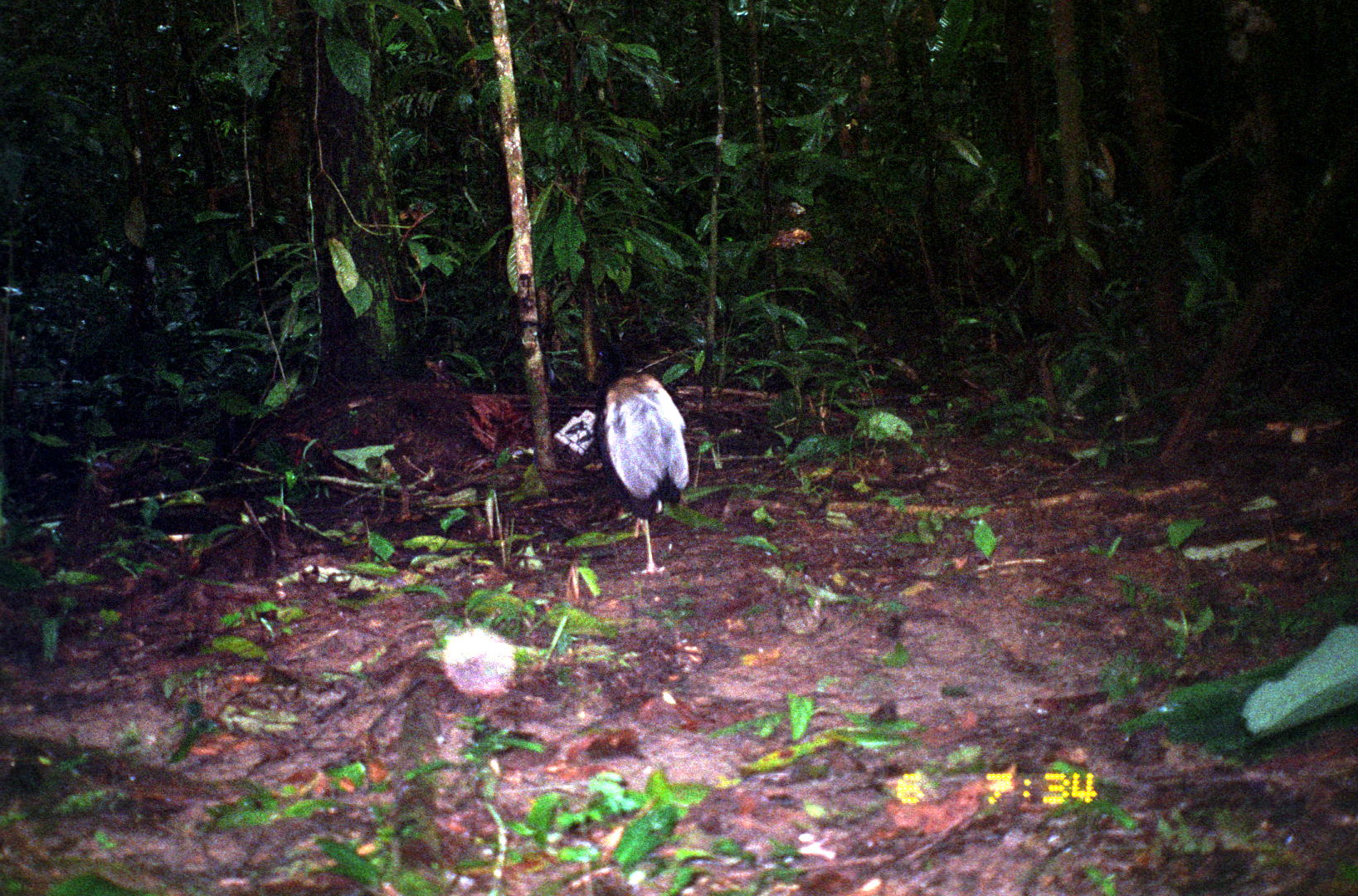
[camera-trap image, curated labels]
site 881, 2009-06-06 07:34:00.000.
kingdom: Animalia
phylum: Chordata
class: Aves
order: Gruiformes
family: Psophiidae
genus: Psophia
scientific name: Psophia crepitans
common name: gray-winged trumpeter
Psophia crepitans (gray-winged trumpeter).